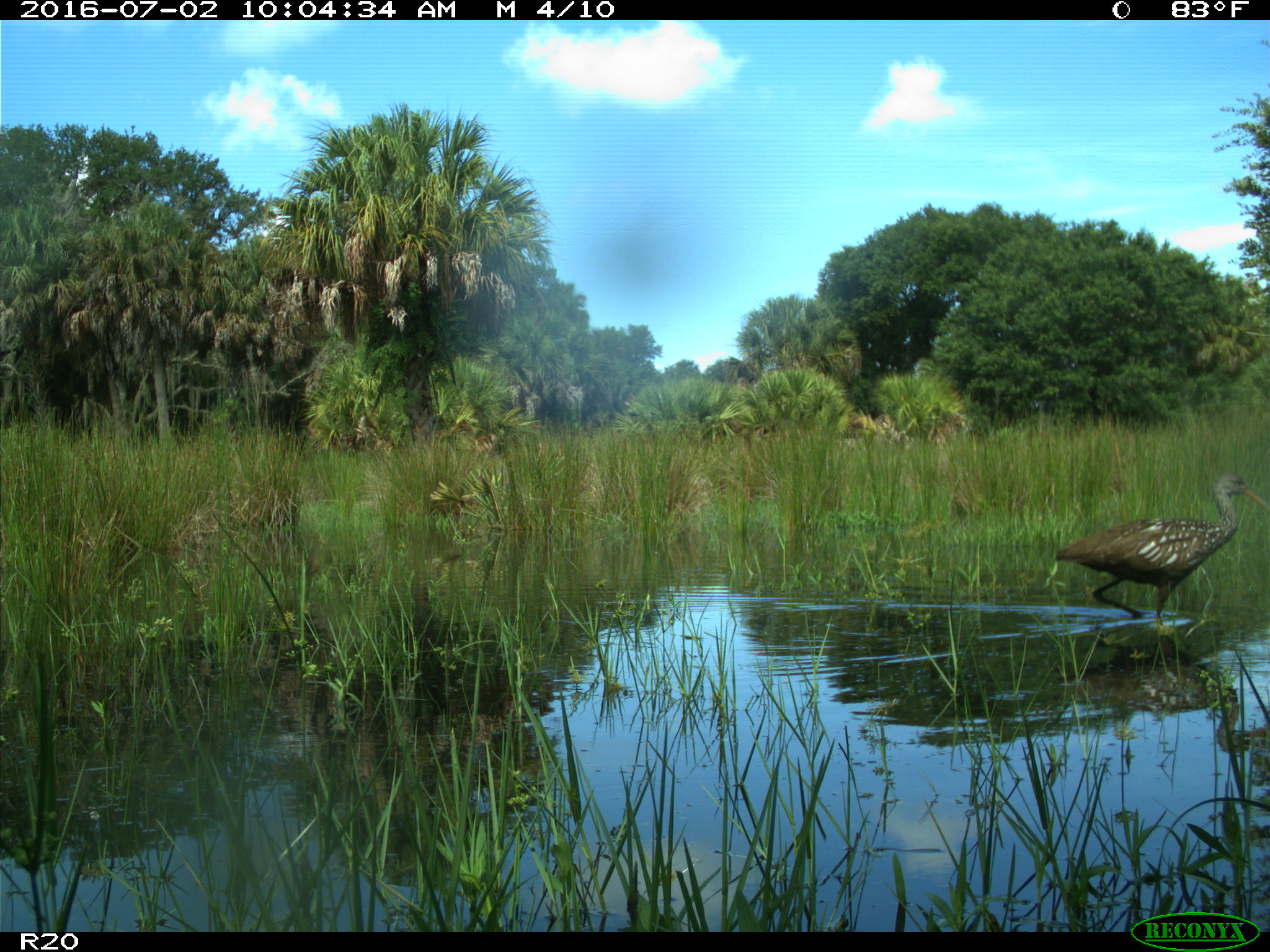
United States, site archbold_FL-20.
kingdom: Animalia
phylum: Chordata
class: Aves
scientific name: Aves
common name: birds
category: unidentified bird